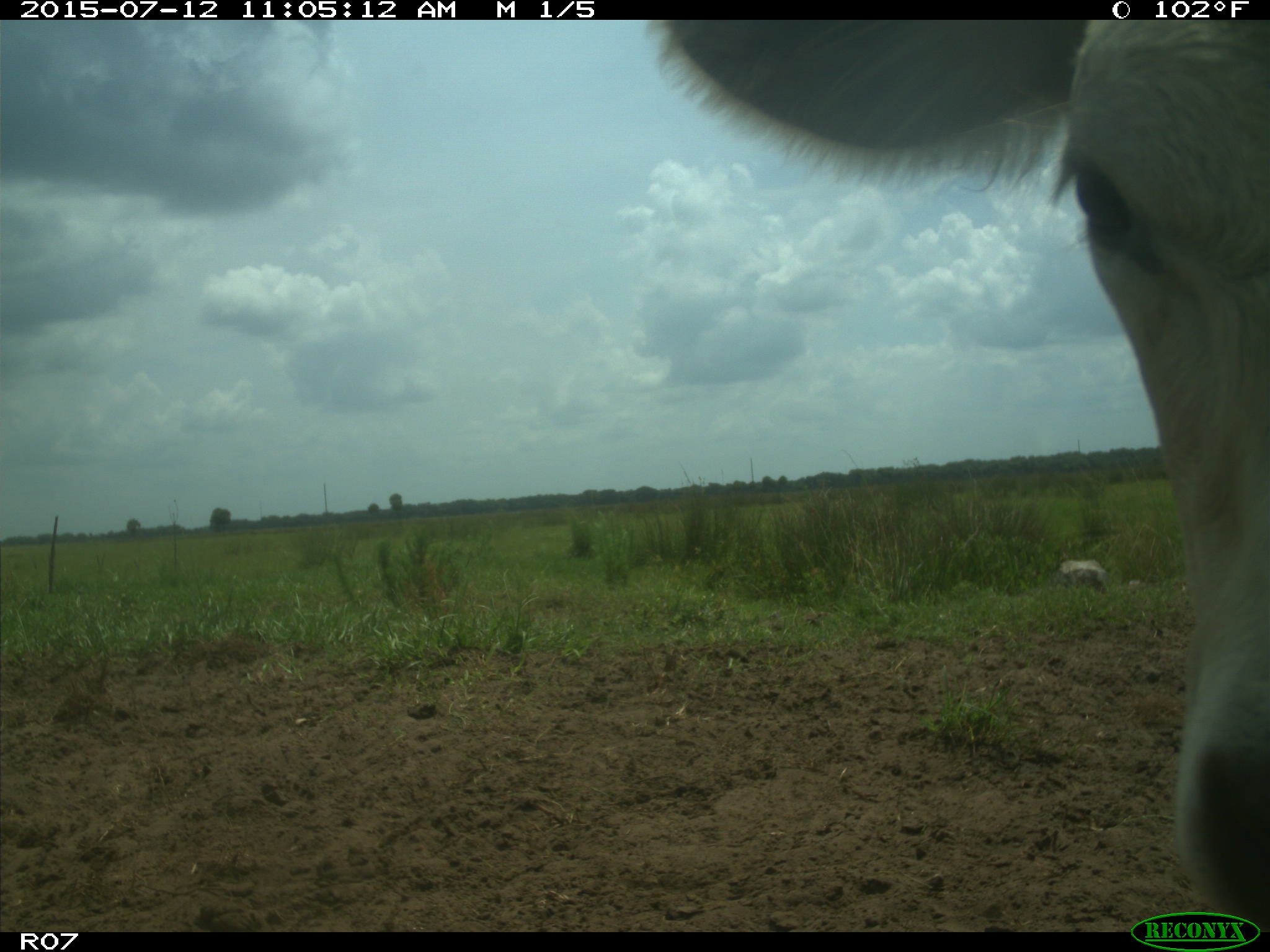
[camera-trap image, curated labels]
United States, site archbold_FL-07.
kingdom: Animalia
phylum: Chordata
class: Mammalia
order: Artiodactyla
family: Bovidae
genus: Bos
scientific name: Bos taurus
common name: domestic cow